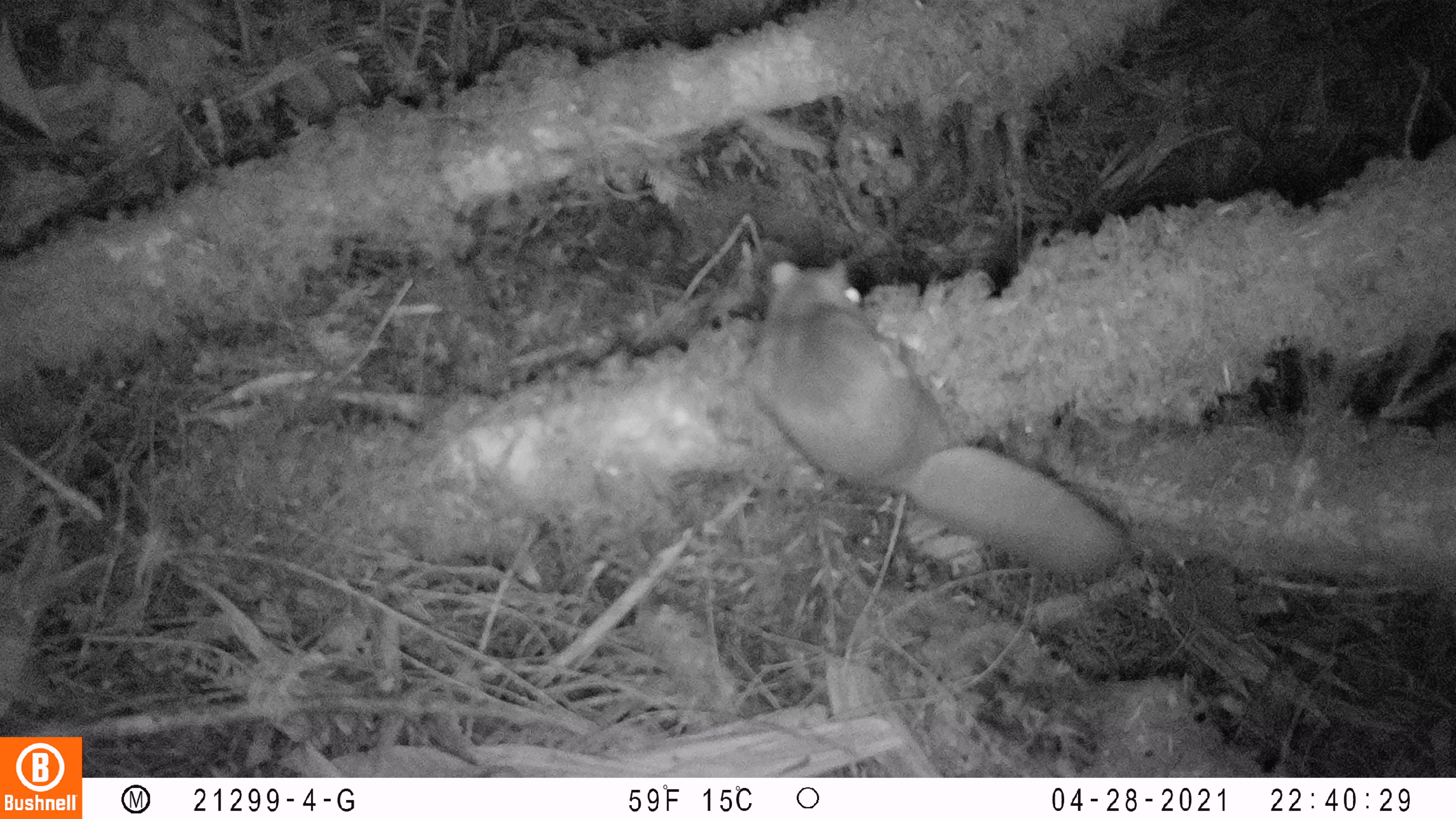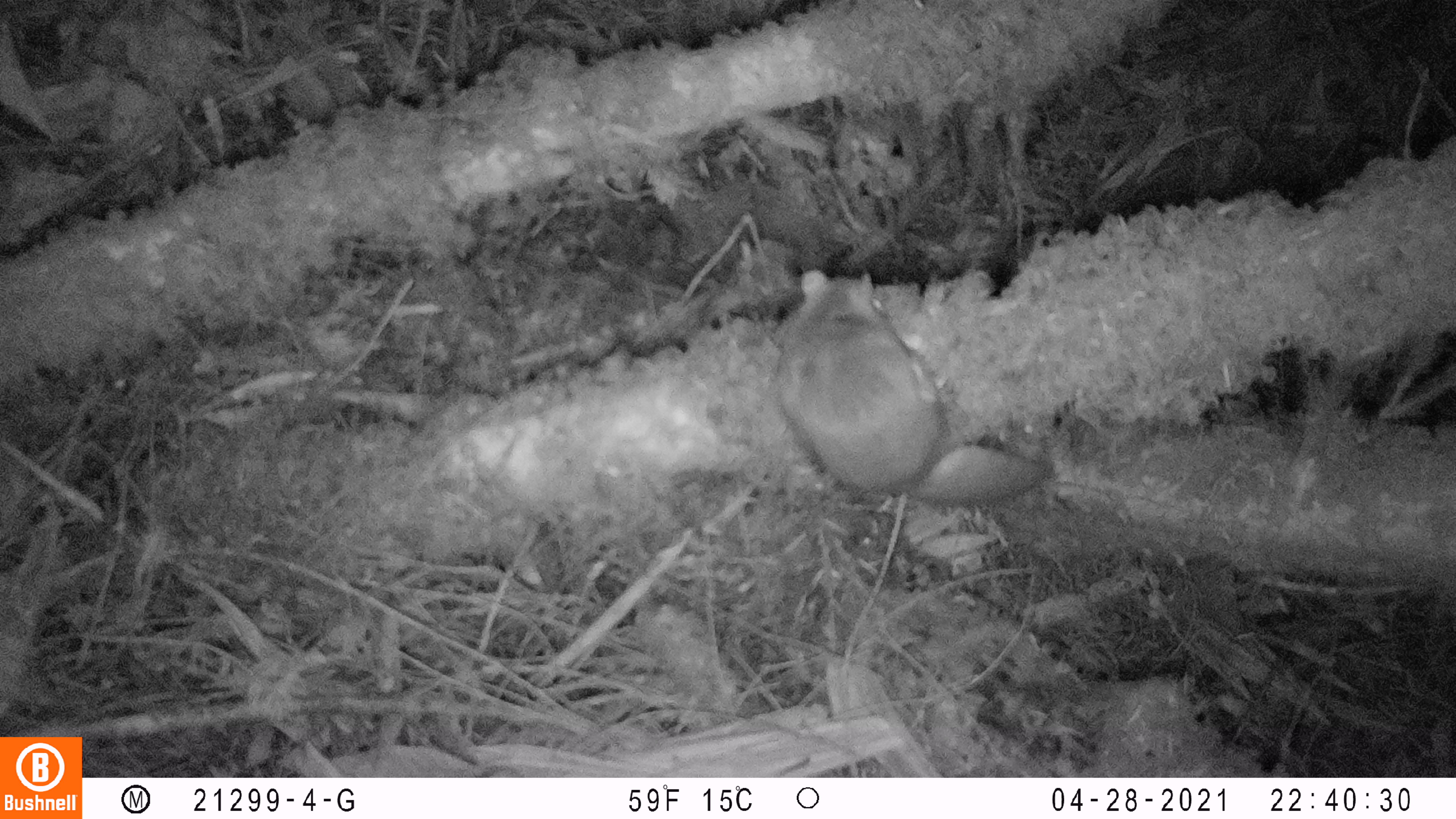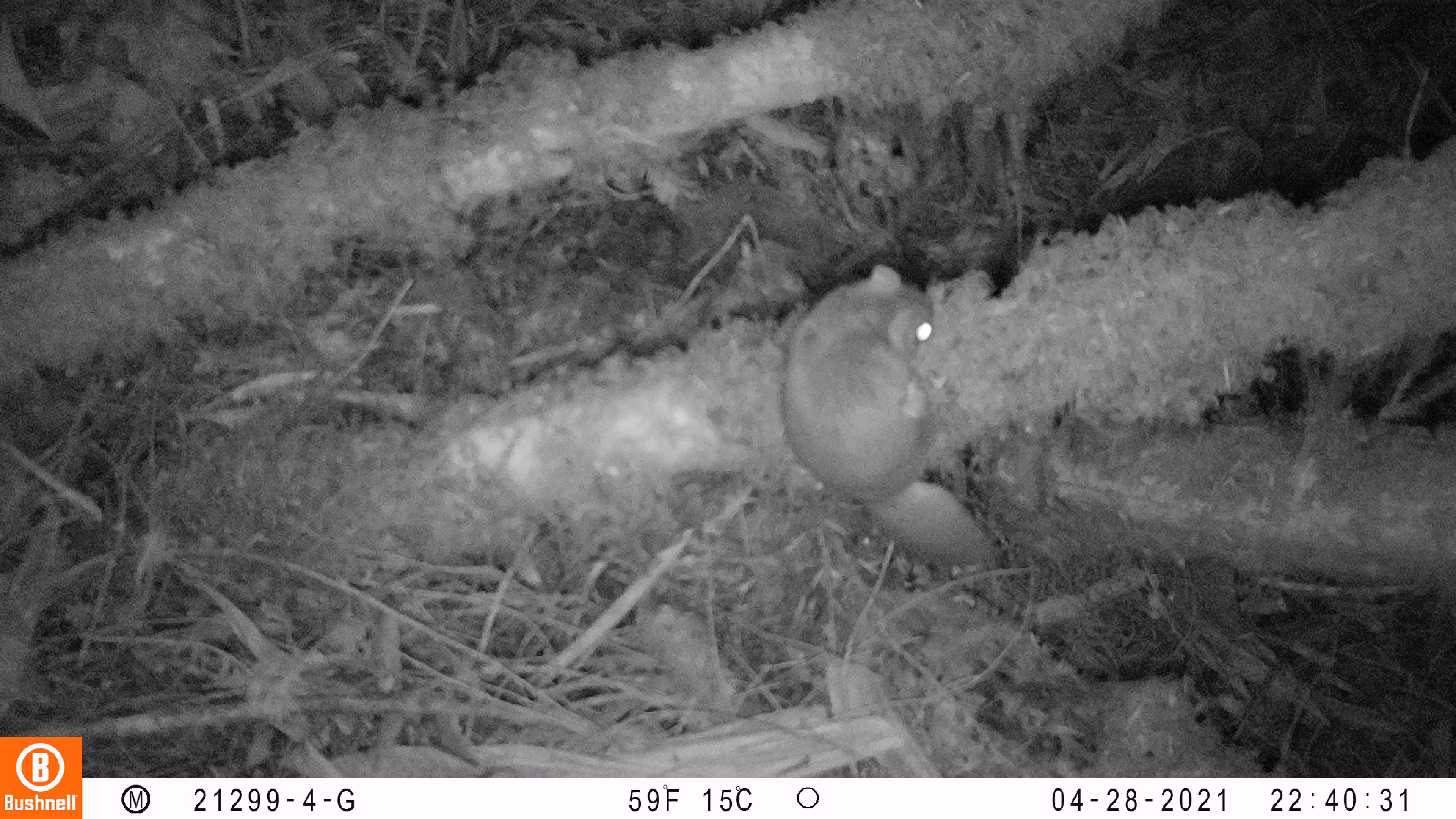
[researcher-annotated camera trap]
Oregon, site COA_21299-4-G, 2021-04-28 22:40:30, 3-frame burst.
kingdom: Animalia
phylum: Chordata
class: Mammalia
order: Rodentia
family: Sciuridae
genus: Glaucomys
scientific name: Glaucomys oregonensis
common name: humboldt's flying squirrel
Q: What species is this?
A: Humboldt's flying squirrel (Glaucomys oregonensis).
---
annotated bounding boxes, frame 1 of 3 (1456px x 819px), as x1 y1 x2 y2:
humboldt's flying squirrel: 734 257 1131 580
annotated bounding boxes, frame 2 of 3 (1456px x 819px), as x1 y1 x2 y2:
humboldt's flying squirrel: 764 255 1055 506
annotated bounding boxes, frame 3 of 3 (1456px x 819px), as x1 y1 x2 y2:
humboldt's flying squirrel: 771 256 1009 570